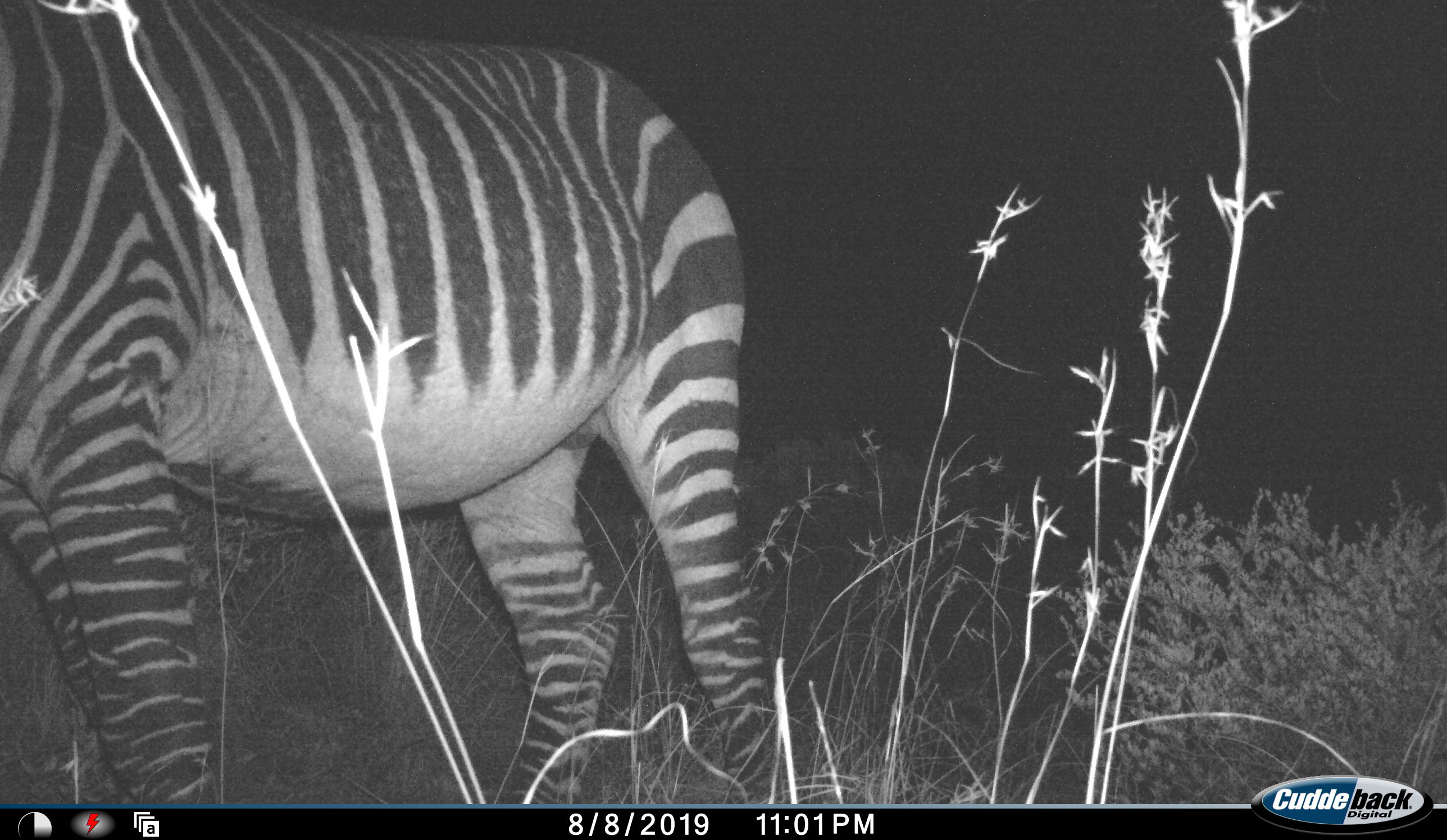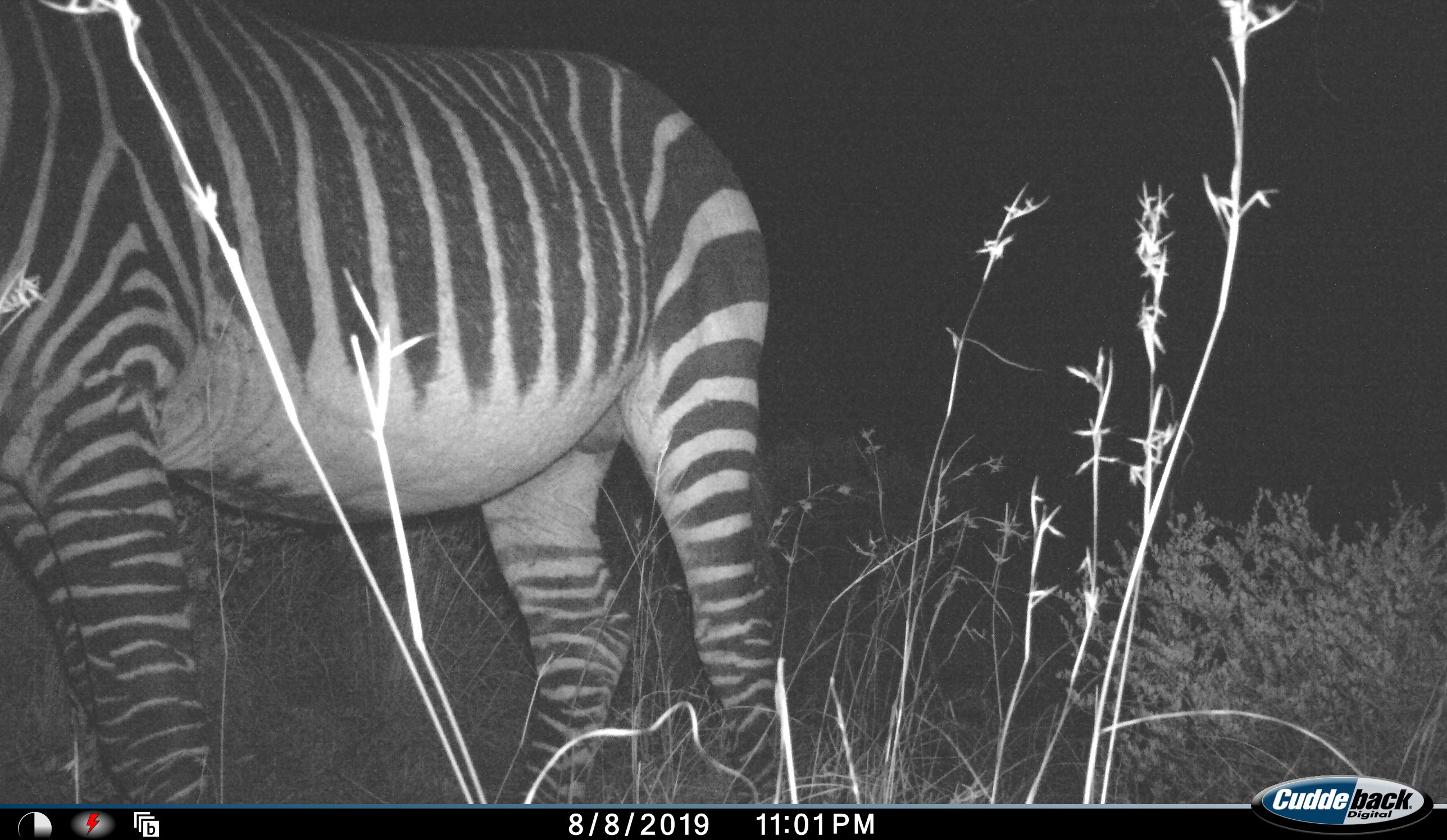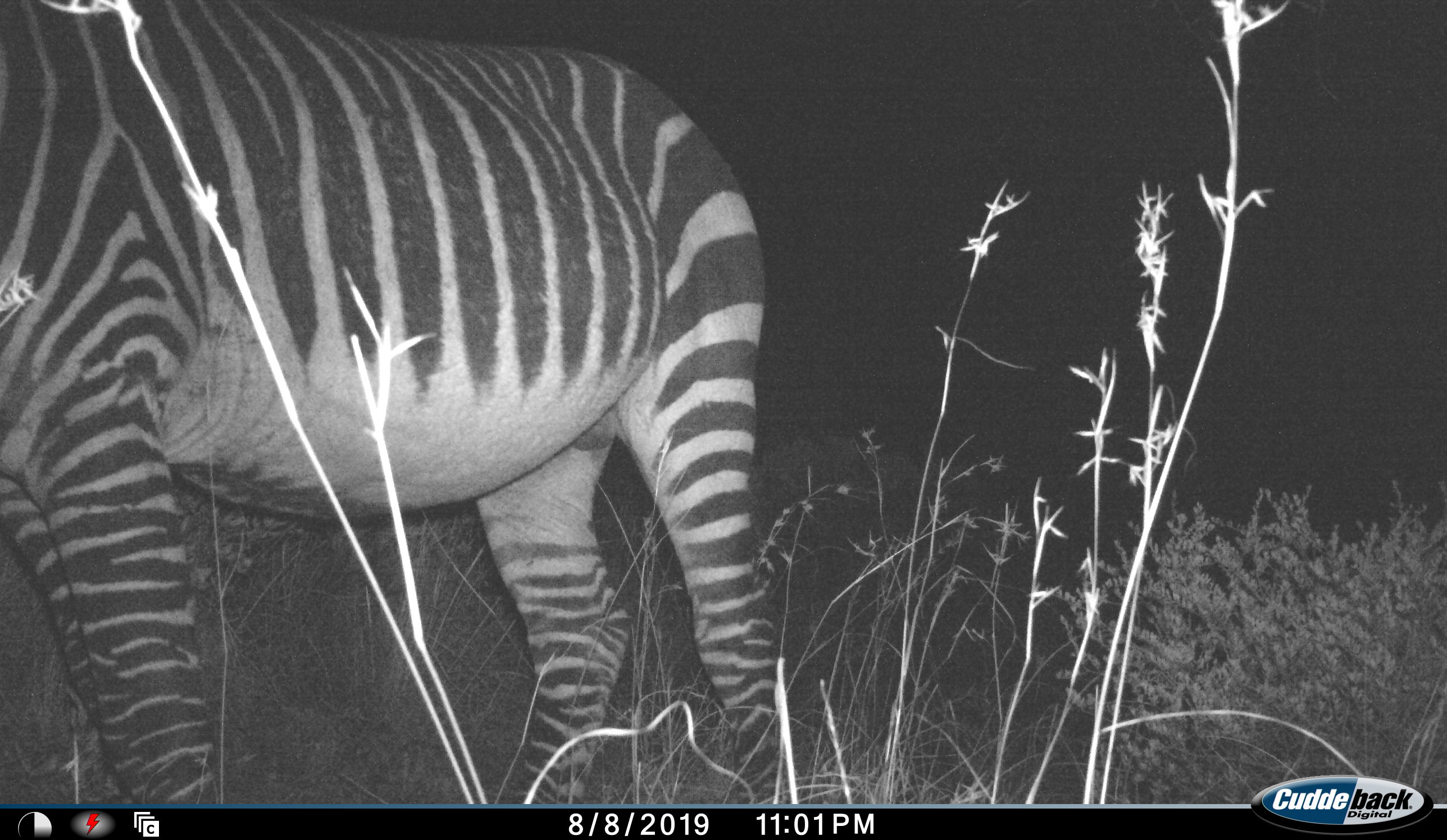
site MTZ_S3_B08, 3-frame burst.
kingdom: Animalia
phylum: Chordata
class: Mammalia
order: Perissodactyla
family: Equidae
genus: Equus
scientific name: Equus zebra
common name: mountain zebra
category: zebramountain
Zebramountain (mountain zebra) (Equus zebra), count 1. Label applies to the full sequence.